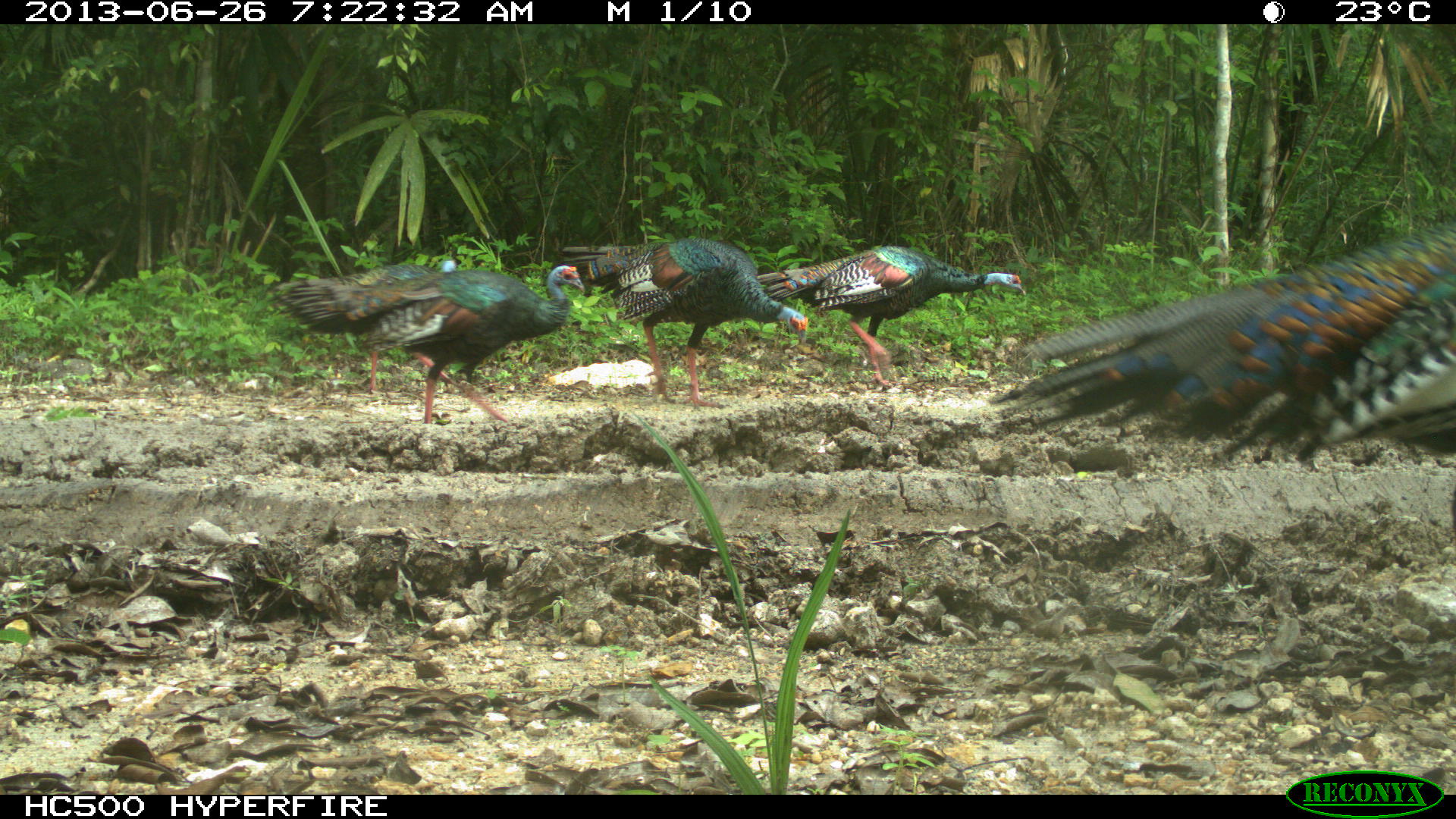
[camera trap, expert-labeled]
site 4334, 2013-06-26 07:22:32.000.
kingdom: Animalia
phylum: Chordata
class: Aves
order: Galliformes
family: Phasianidae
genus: Meleagris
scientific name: Meleagris ocellata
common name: ocellated turkey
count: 5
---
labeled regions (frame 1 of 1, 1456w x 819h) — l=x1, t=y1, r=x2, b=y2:
meleagris ocellata: l=987, t=220, r=1456, b=466; l=559, t=238, r=808, b=406; l=756, t=244, r=1026, b=390; l=363, t=264, r=586, b=424; l=272, t=258, r=456, b=396